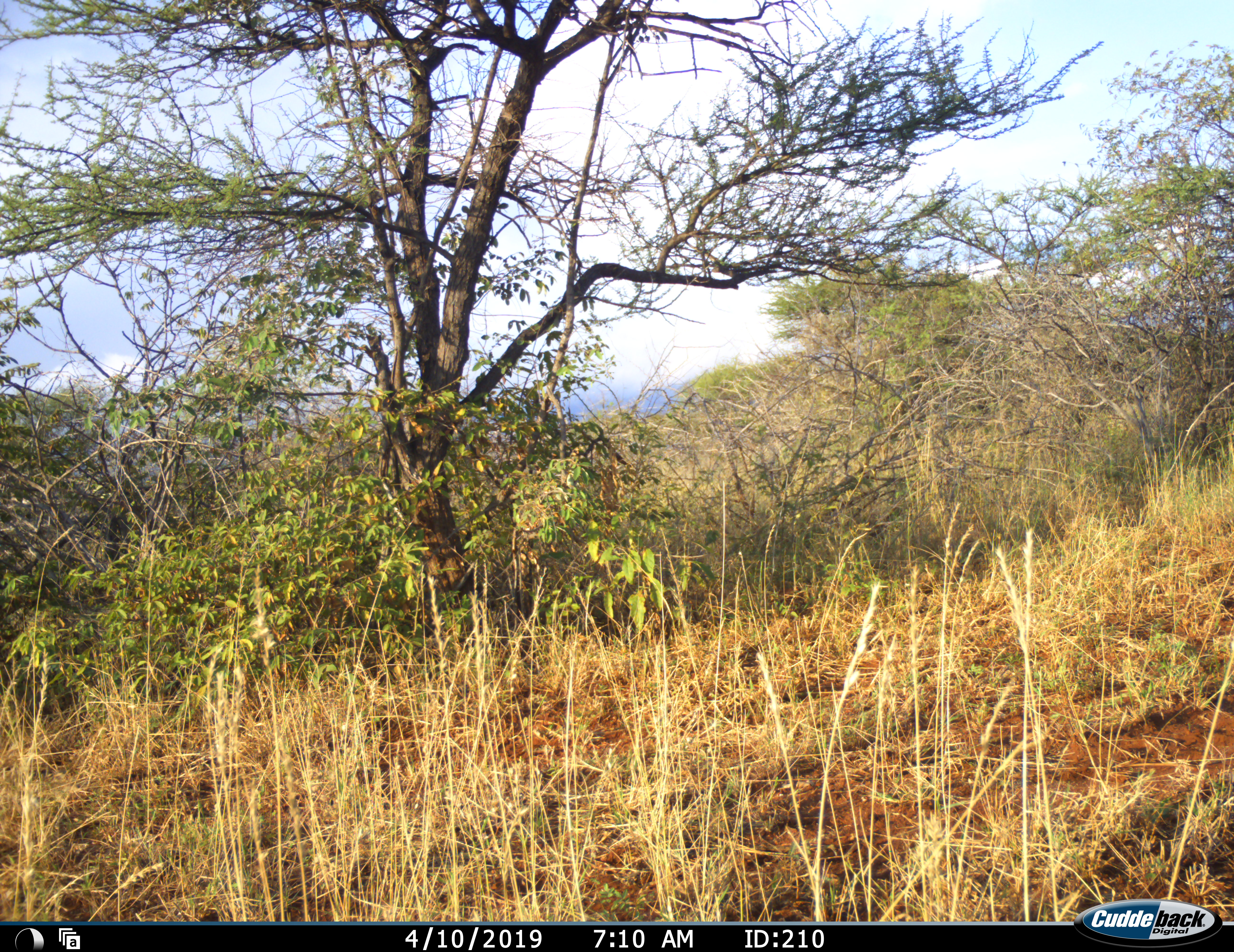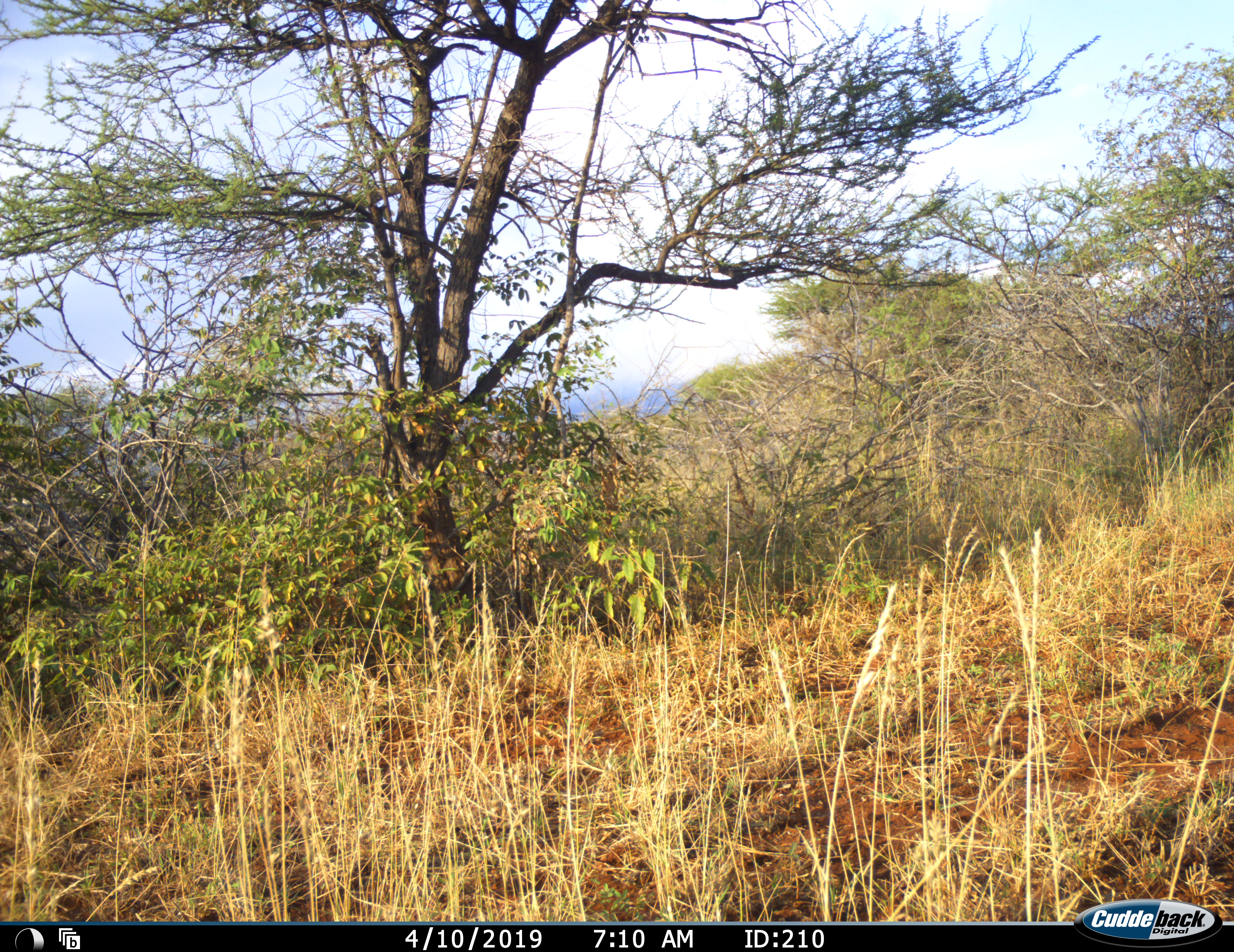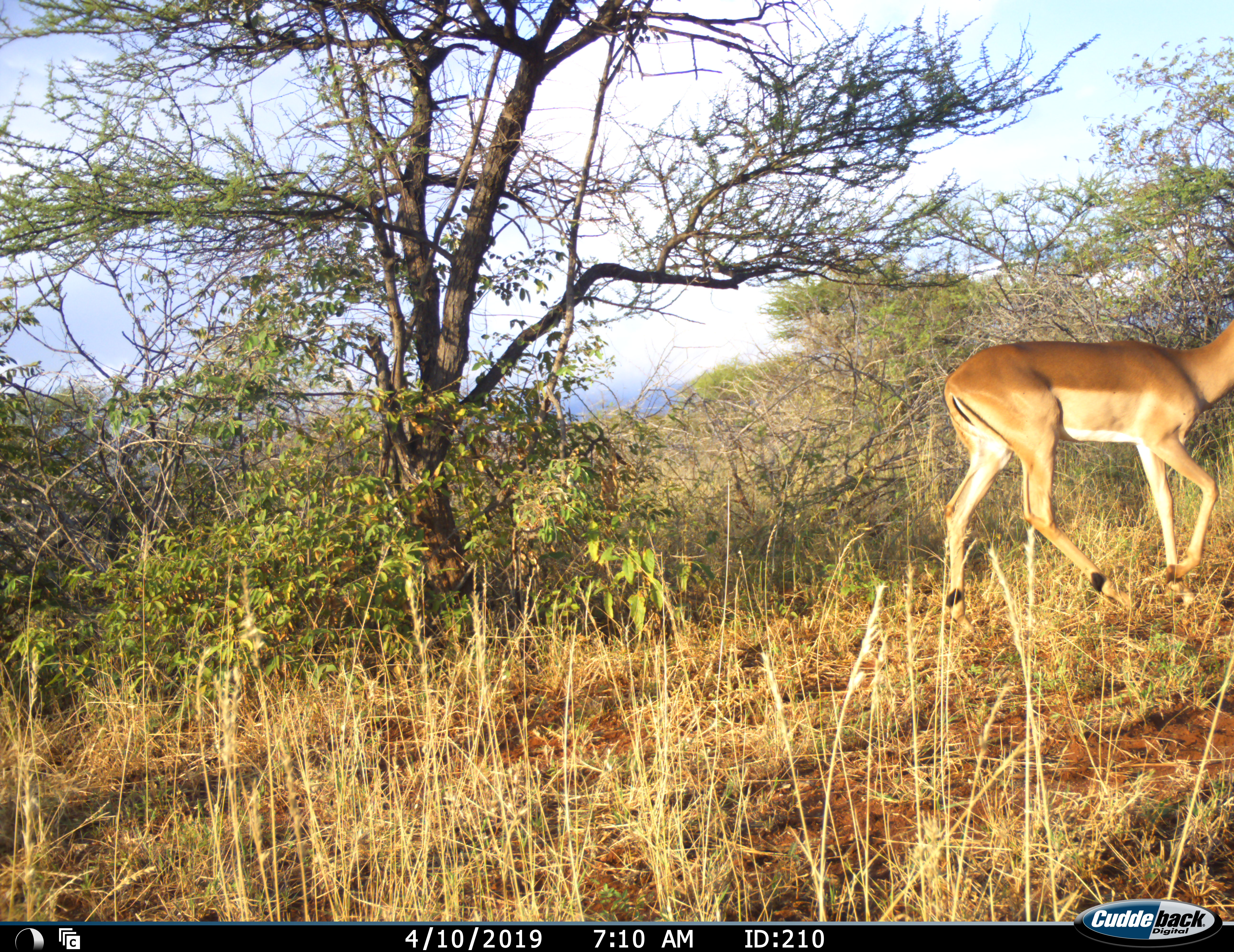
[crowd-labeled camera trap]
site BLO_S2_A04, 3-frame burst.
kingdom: Animalia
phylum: Chordata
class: Mammalia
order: Artiodactyla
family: Bovidae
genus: Aepyceros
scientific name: Aepyceros melampus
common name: impala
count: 1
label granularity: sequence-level